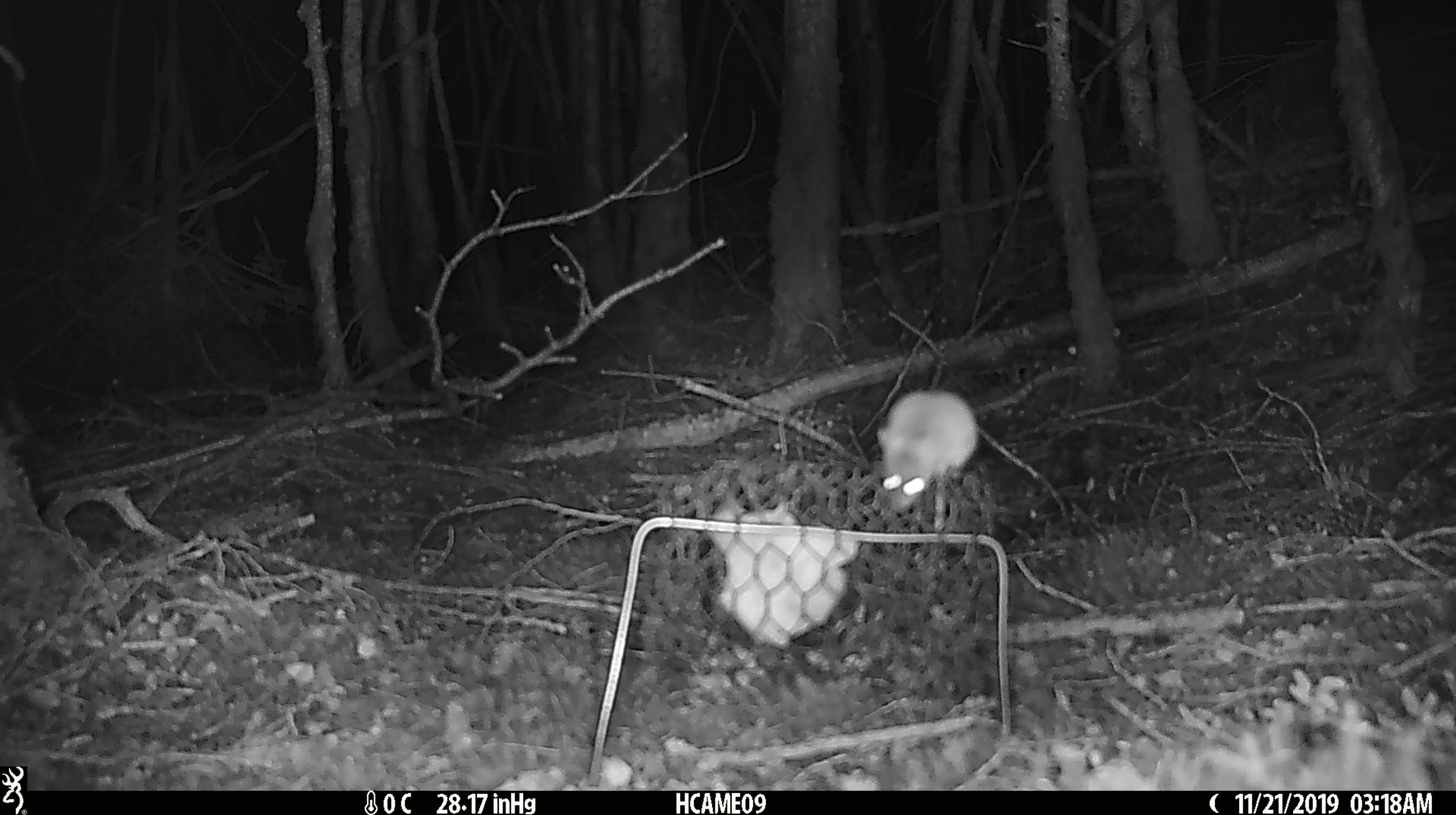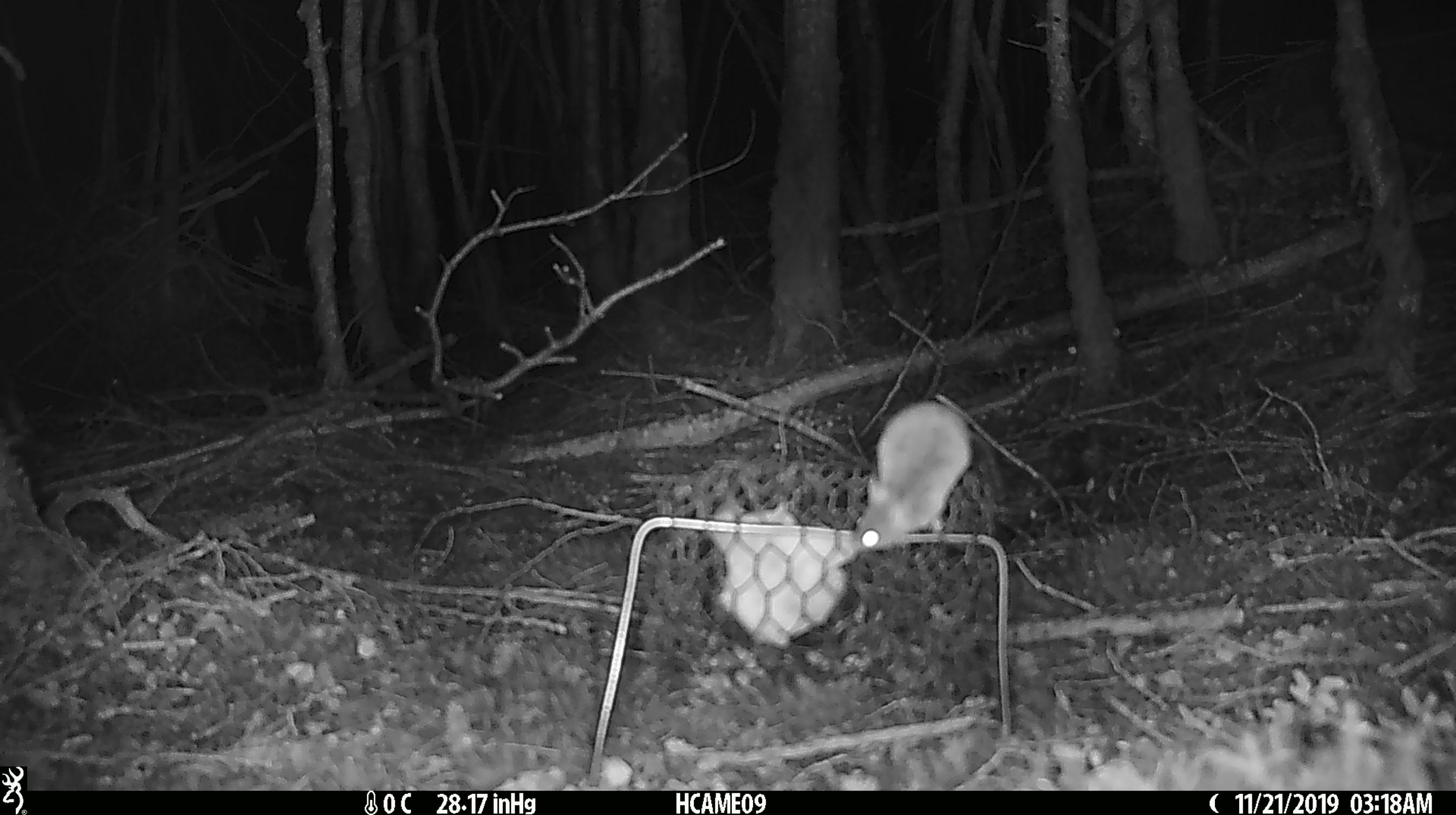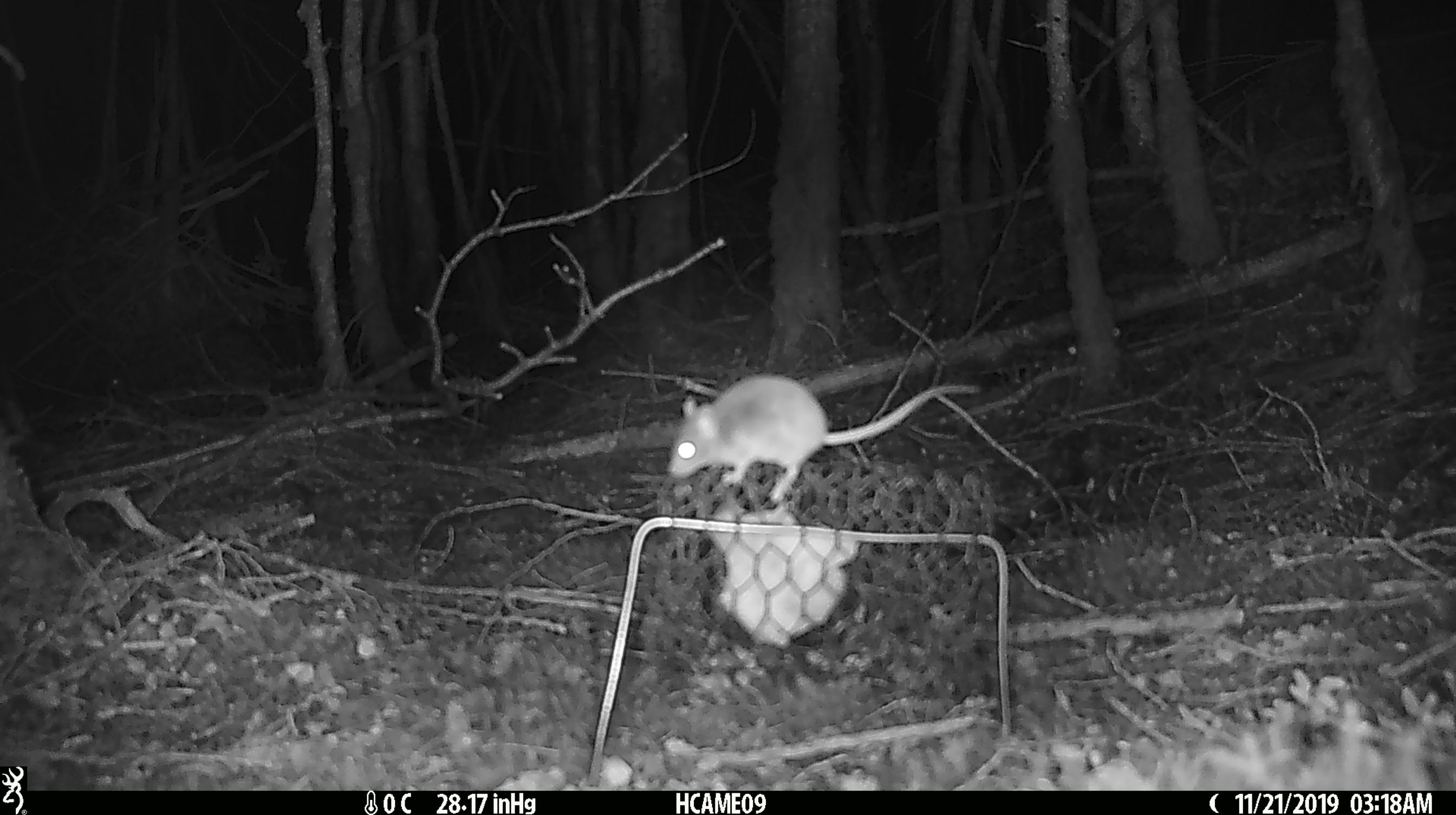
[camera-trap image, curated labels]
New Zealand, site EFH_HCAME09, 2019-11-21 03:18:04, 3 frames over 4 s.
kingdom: Animalia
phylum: Chordata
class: Mammalia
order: Rodentia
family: Muridae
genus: Mus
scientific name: Mus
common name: mouse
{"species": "mouse (Mus)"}